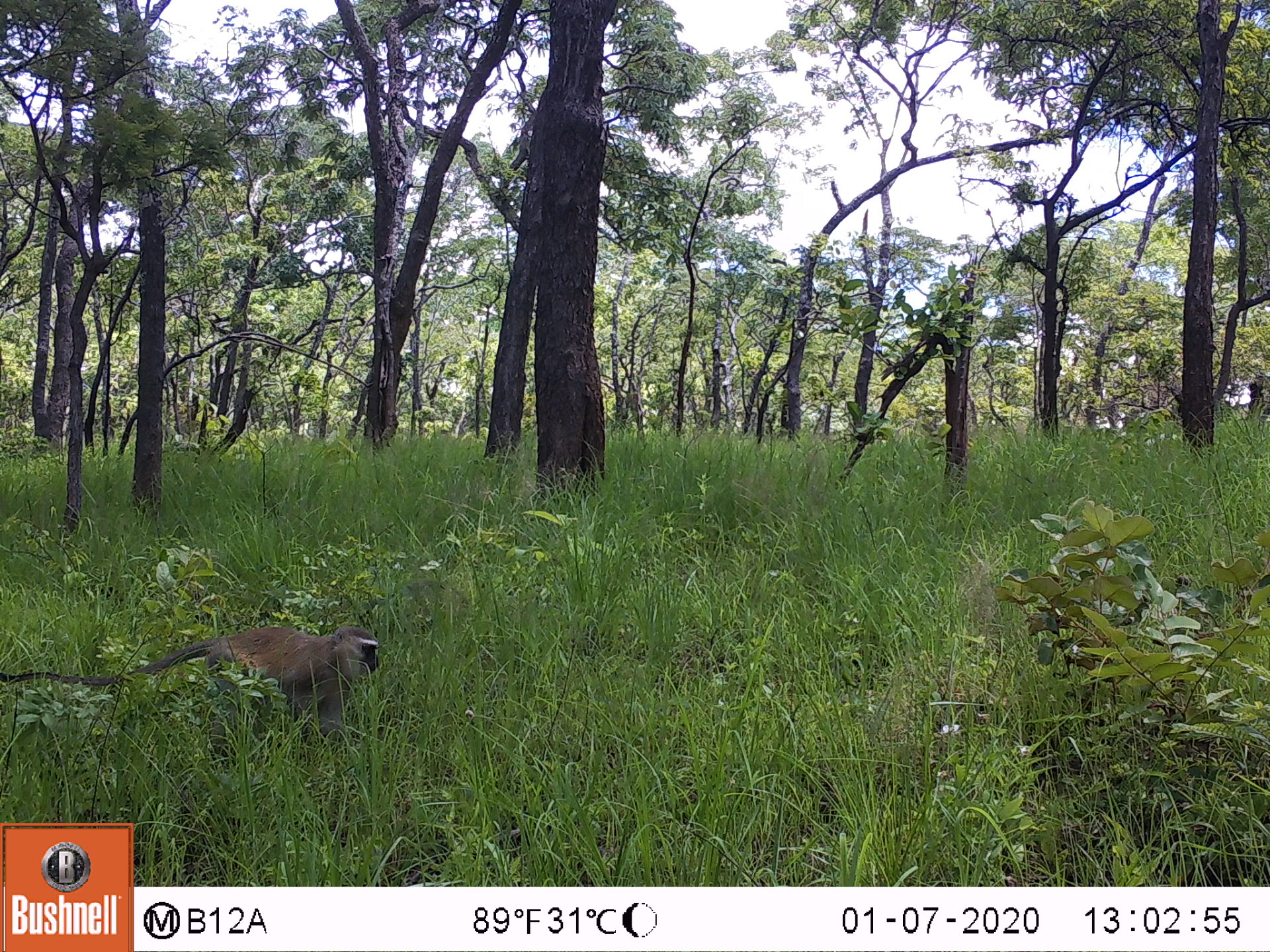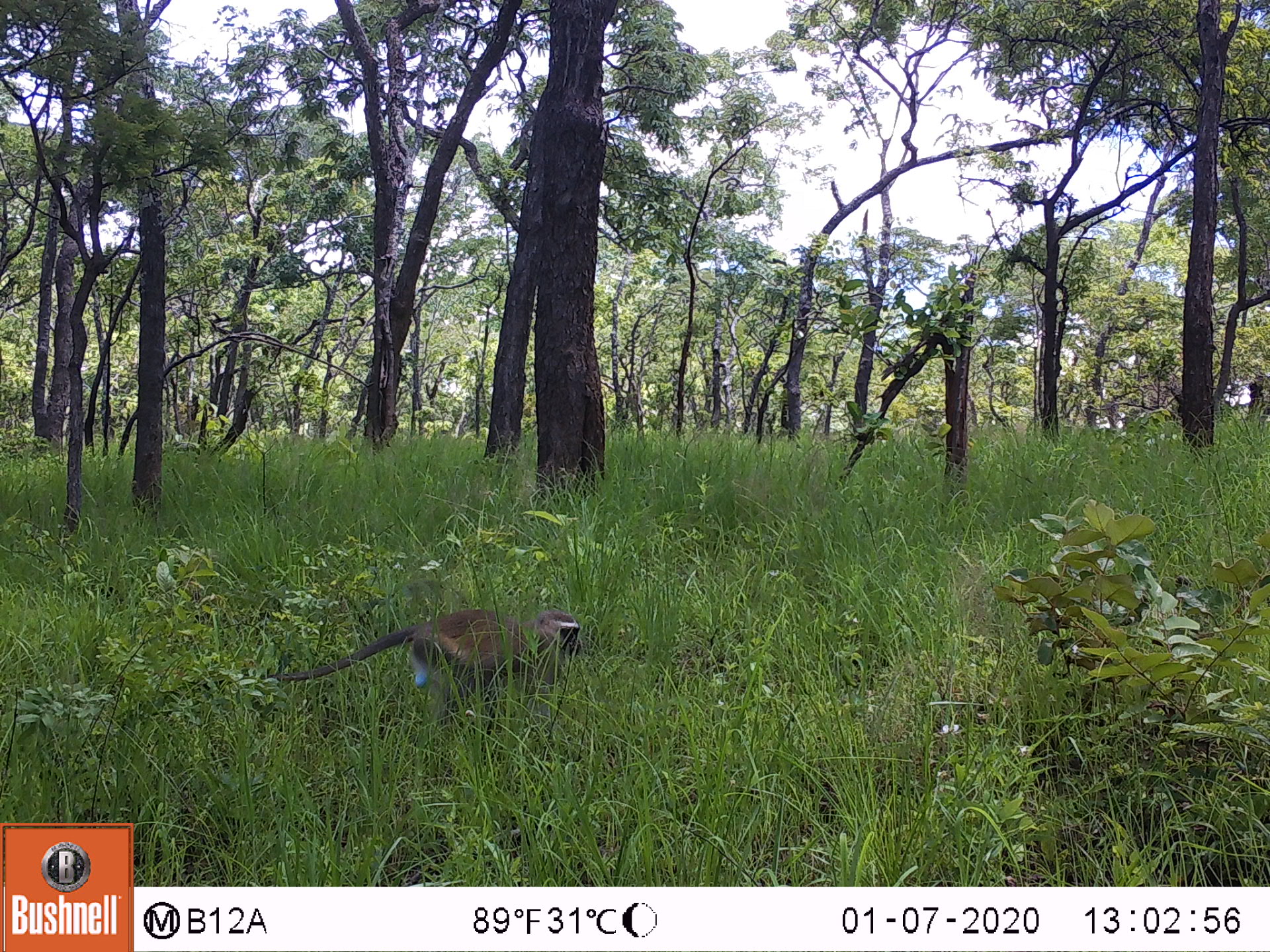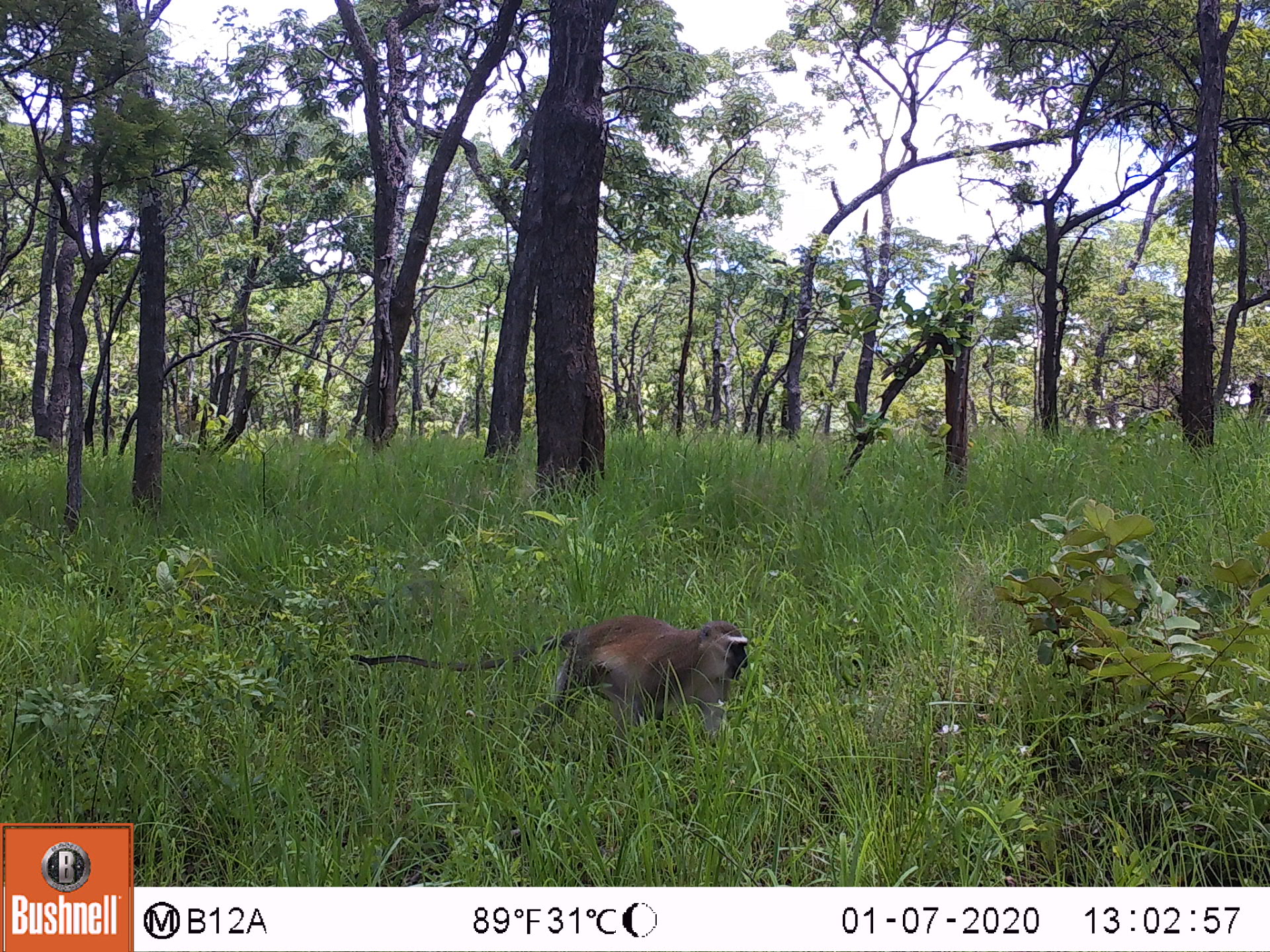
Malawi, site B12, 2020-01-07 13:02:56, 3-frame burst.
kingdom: Animalia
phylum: Chordata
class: Mammalia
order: Primates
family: Cercopithecidae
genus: Chlorocebus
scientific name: Chlorocebus pygerythrus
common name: vervet monkey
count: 1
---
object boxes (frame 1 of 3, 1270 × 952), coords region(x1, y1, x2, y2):
vervet monkey: region(7, 626, 389, 744)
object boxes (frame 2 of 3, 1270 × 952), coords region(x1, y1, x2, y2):
vervet monkey: region(241, 603, 590, 714)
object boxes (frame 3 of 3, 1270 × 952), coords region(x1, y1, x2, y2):
vervet monkey: region(352, 613, 760, 739)